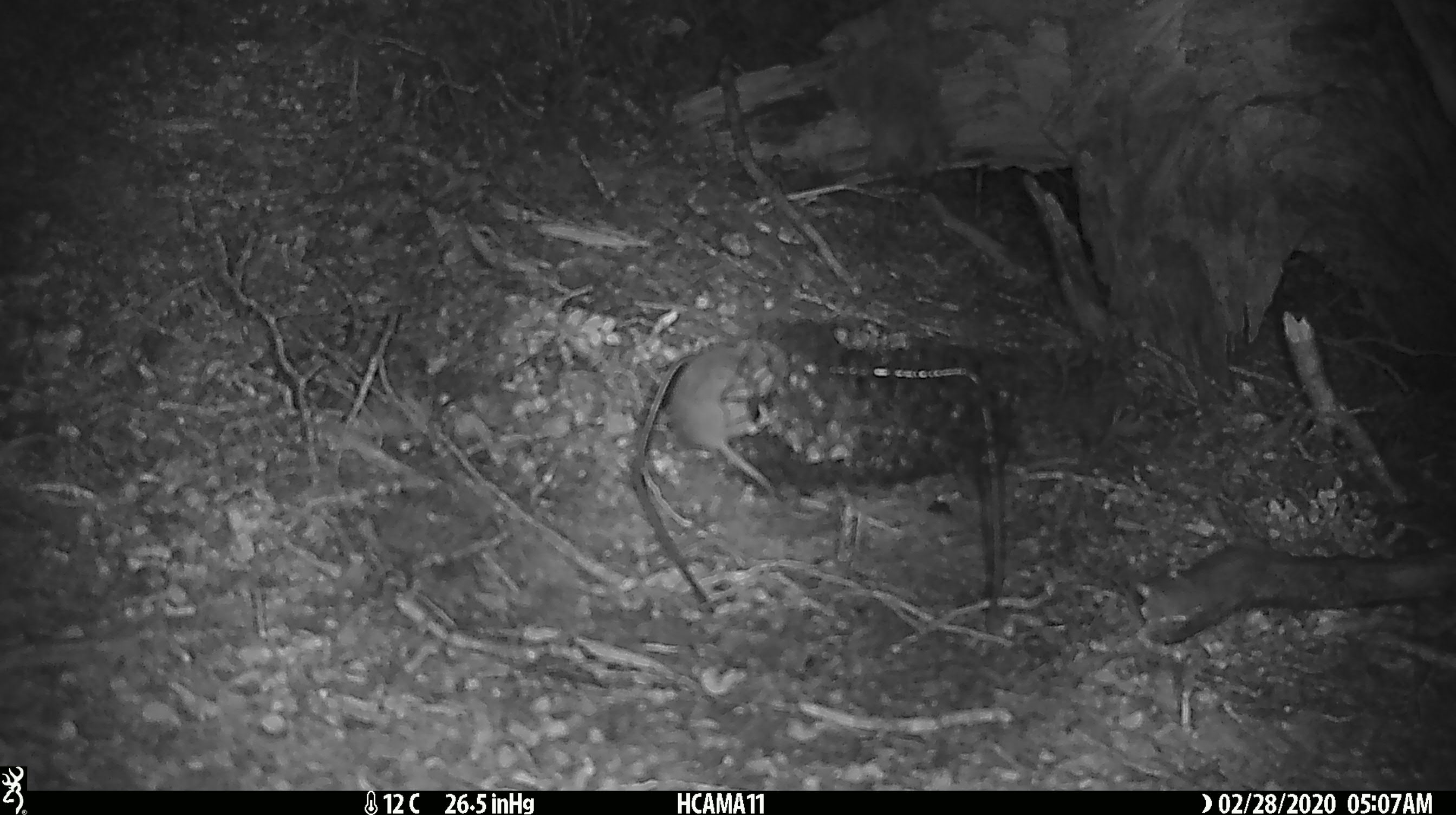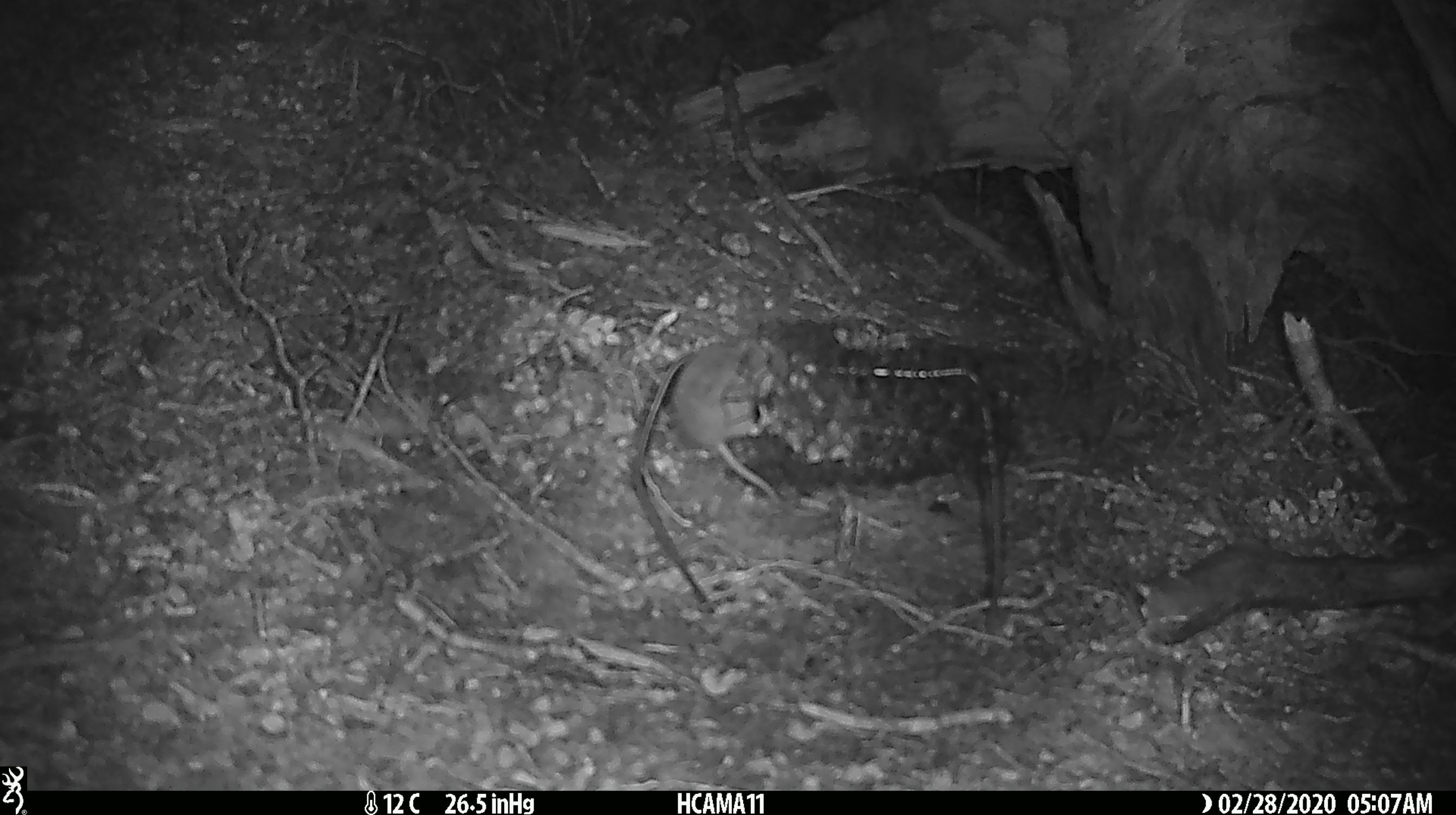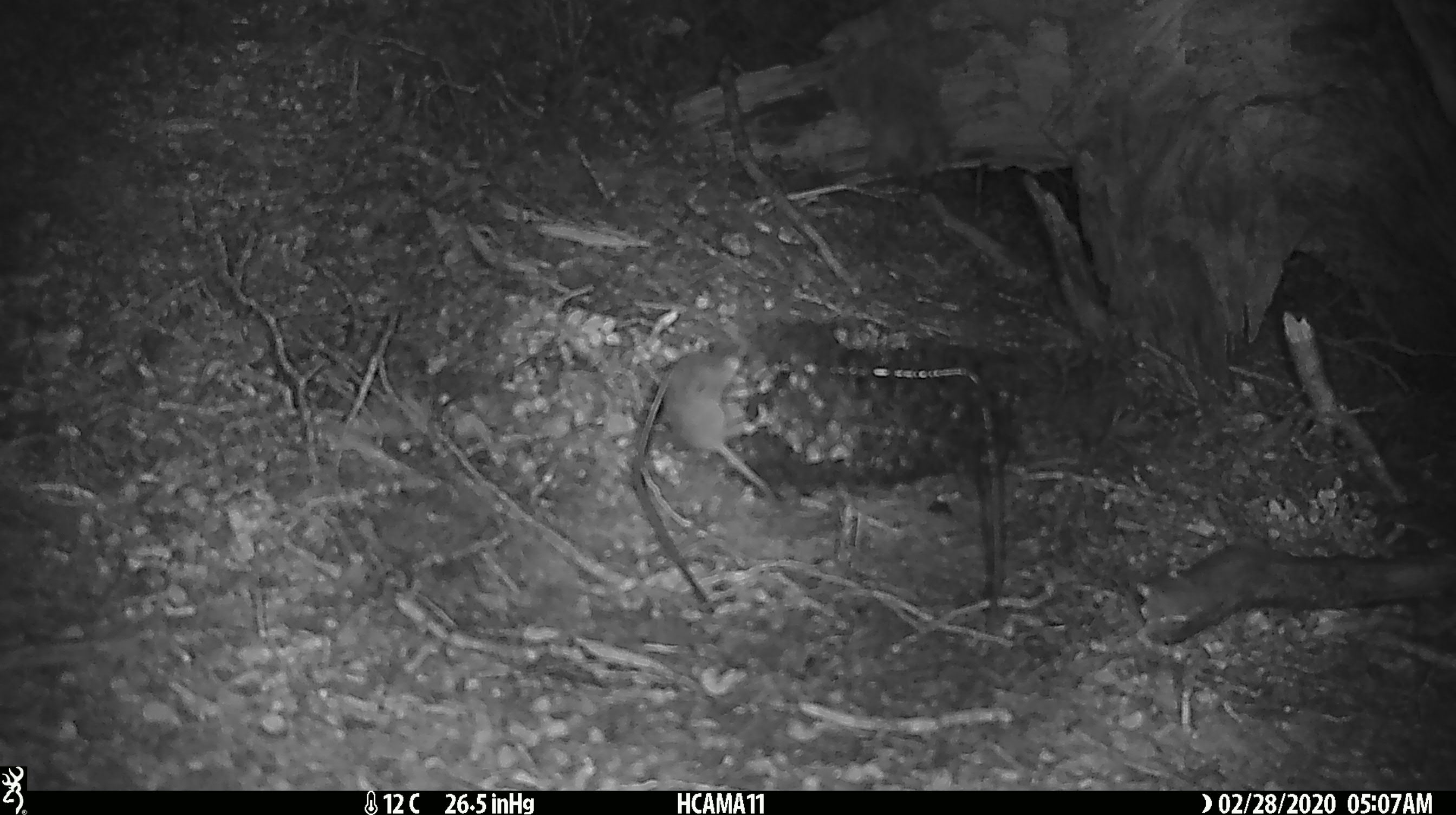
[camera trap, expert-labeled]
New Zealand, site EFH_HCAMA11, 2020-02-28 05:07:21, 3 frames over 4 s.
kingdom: Animalia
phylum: Chordata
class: Mammalia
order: Rodentia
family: Muridae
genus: Mus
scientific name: Mus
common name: mouse